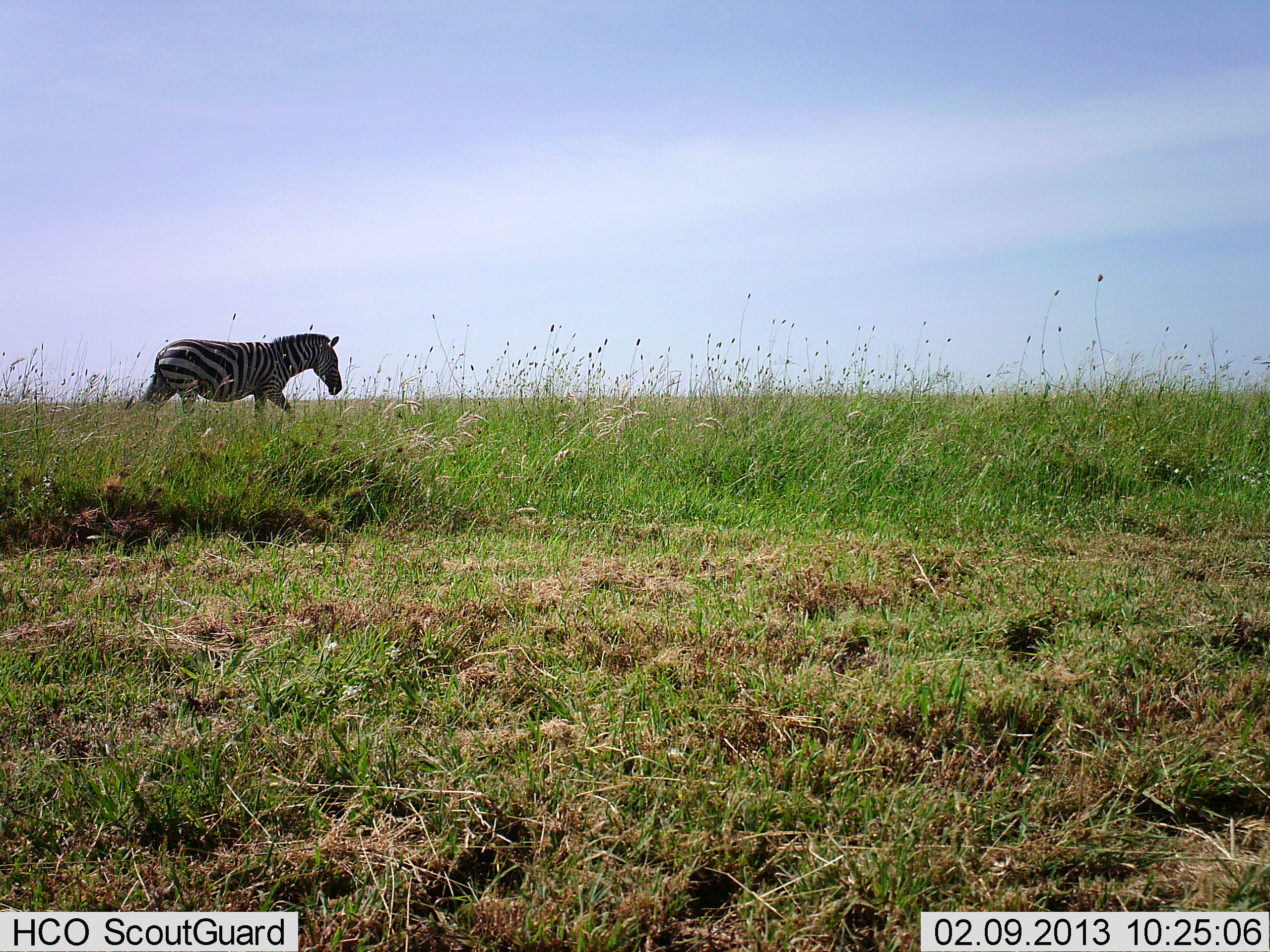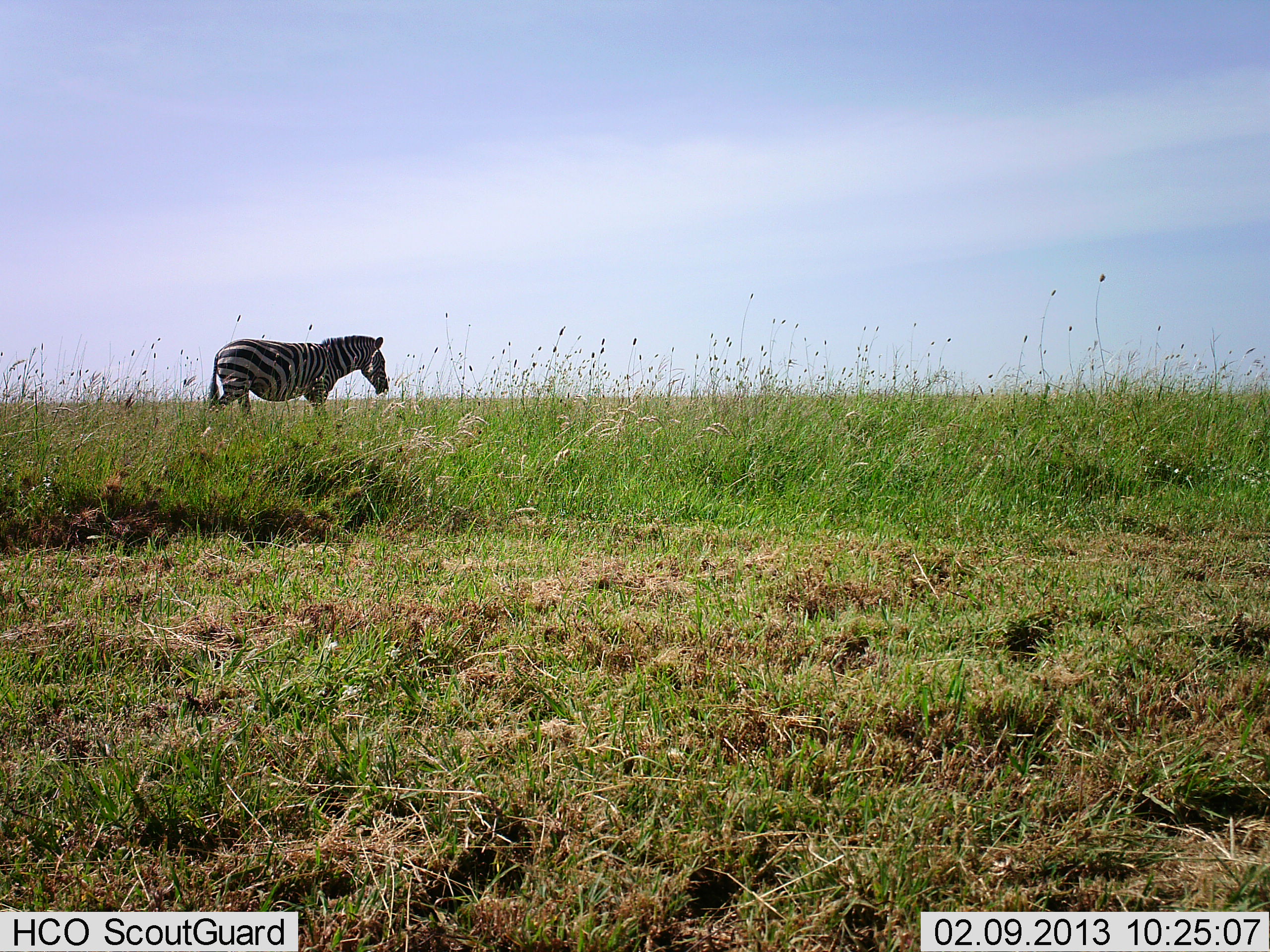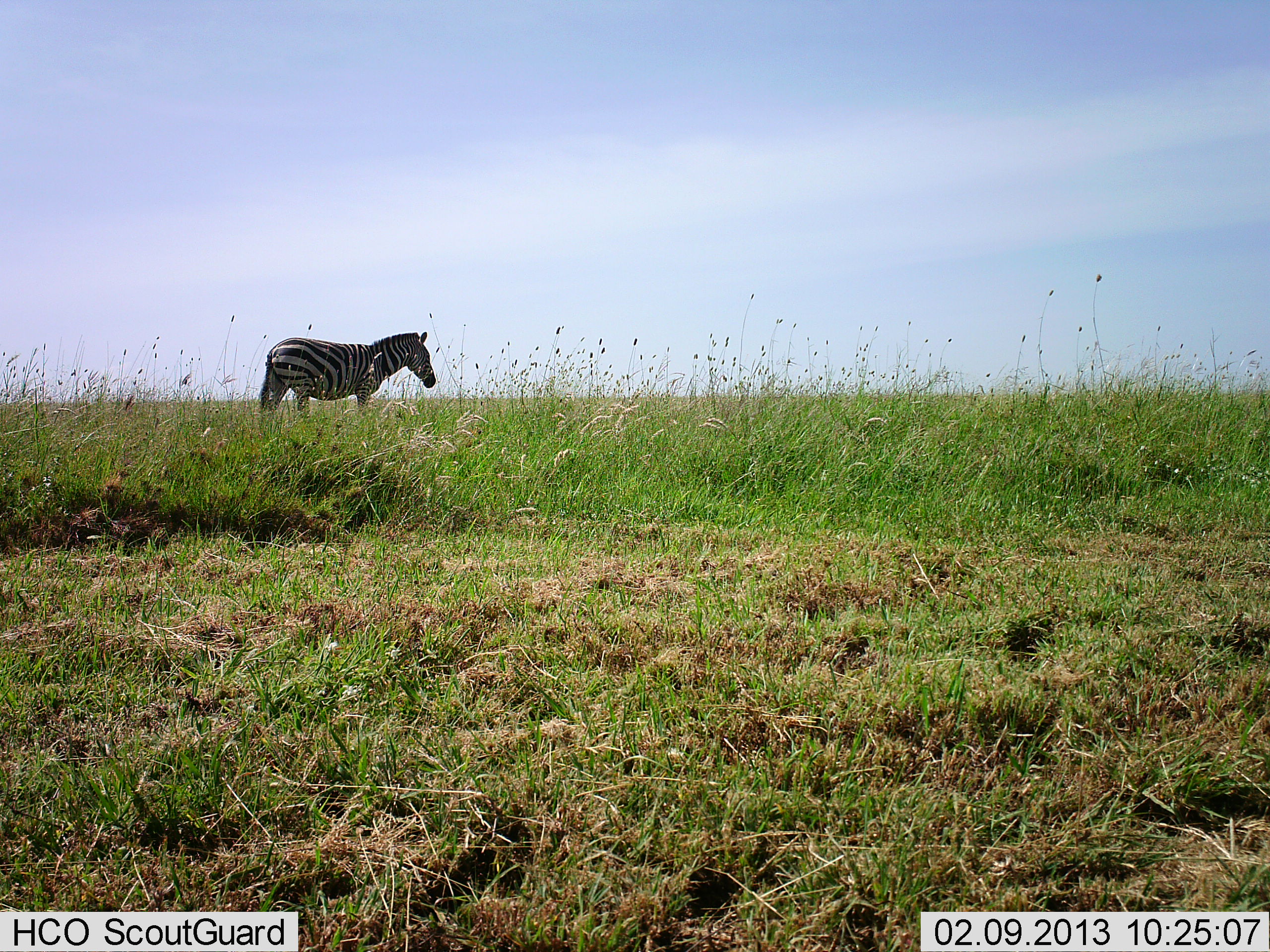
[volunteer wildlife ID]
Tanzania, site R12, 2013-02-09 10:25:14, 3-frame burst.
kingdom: Animalia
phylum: Chordata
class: Mammalia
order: Perissodactyla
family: Equidae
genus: Equus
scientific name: Equus quagga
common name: plains zebra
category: zebra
Zebra (plains zebra) (Equus quagga), count 1. Behavior (volunteer vote fractions): standing 16%, resting 0%, moving 84%, interacting 0%. Young present (vote fraction): 0%. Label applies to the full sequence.